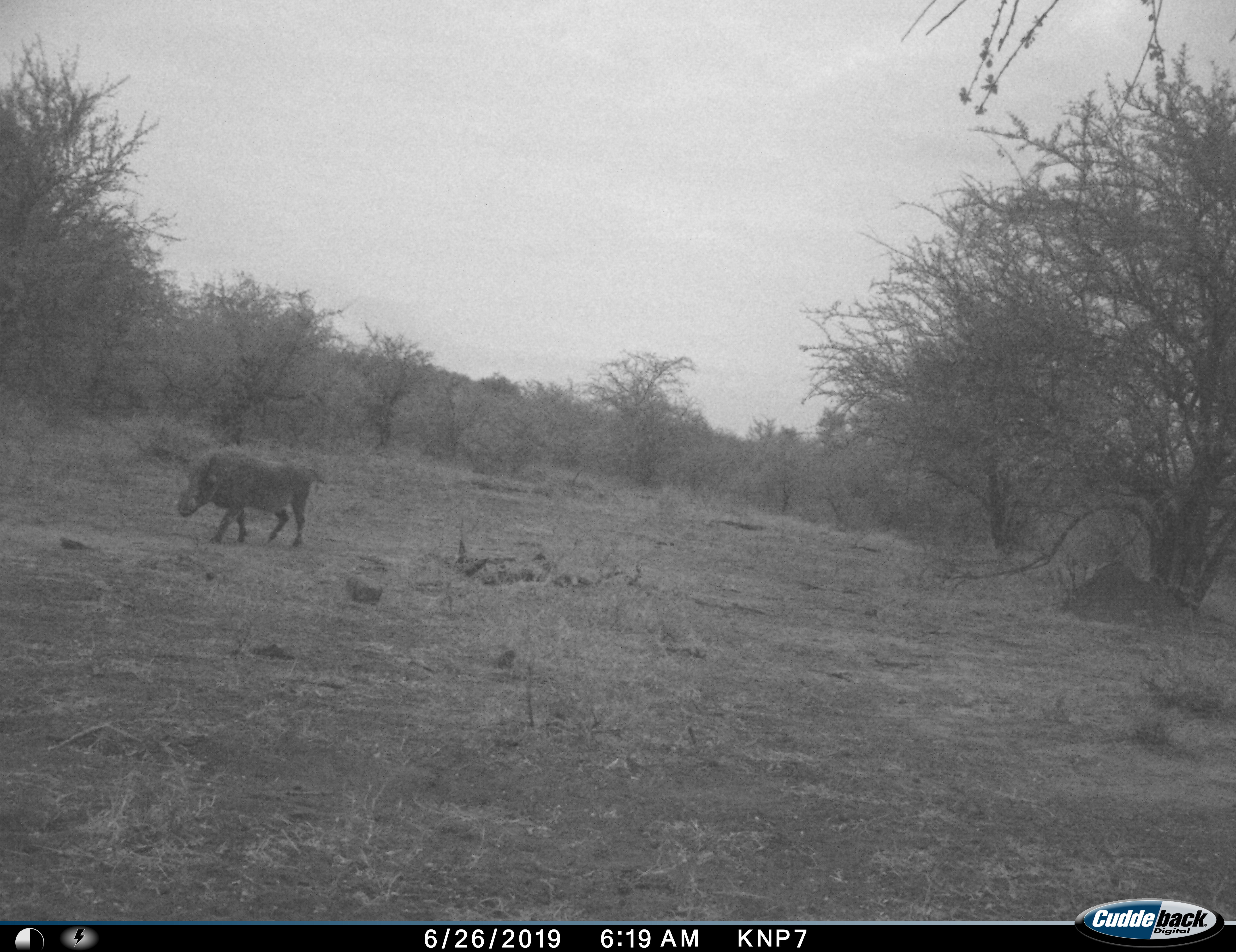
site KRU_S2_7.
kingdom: Animalia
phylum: Chordata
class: Mammalia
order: Artiodactyla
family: Suidae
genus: Phacochoerus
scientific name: Phacochoerus africanus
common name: warthog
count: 1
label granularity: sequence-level